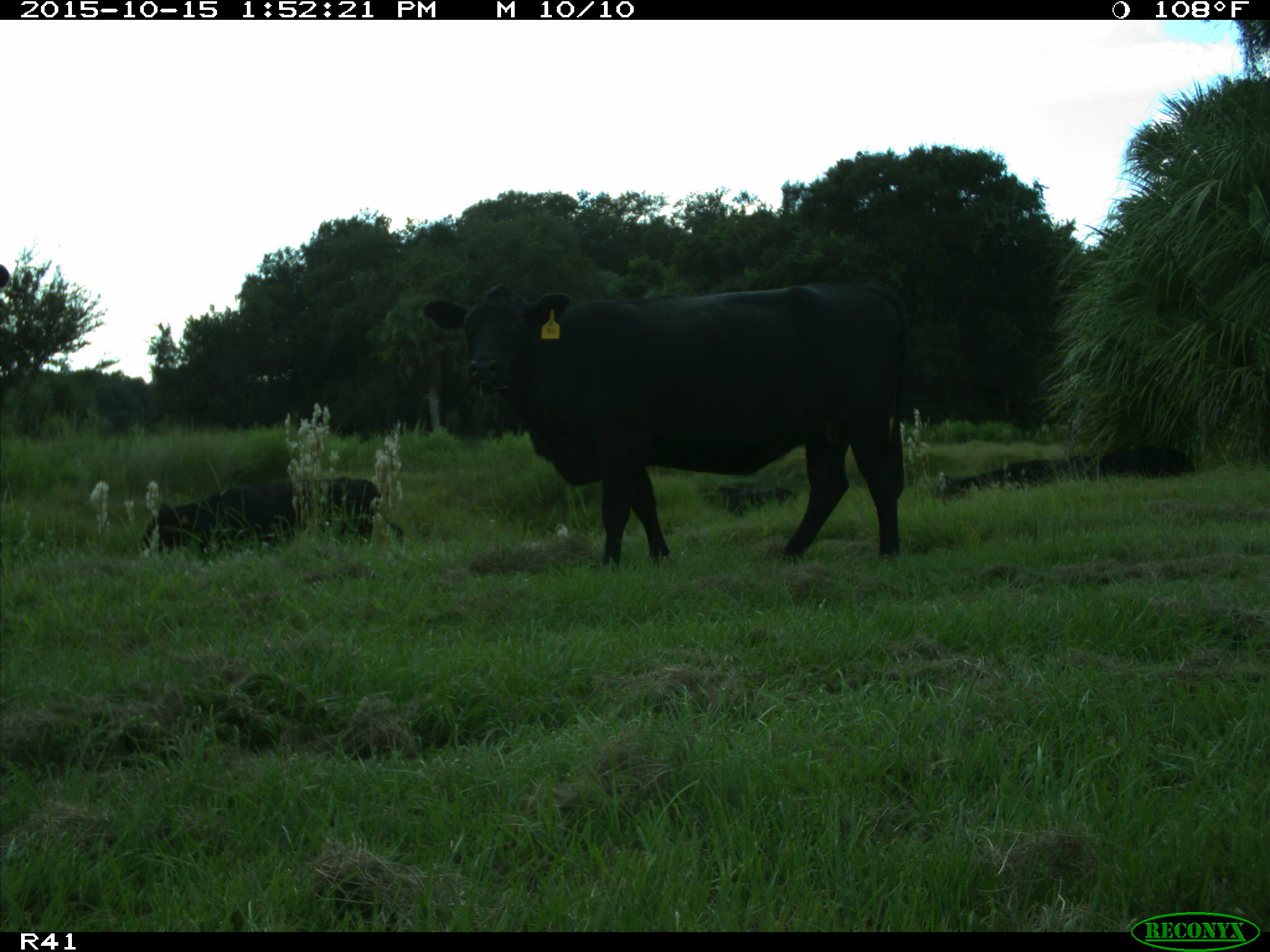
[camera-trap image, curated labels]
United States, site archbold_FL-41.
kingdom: Animalia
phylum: Chordata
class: Mammalia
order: Artiodactyla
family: Bovidae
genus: Bos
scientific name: Bos taurus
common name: domestic cow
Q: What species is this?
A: Bos taurus (domestic cow).